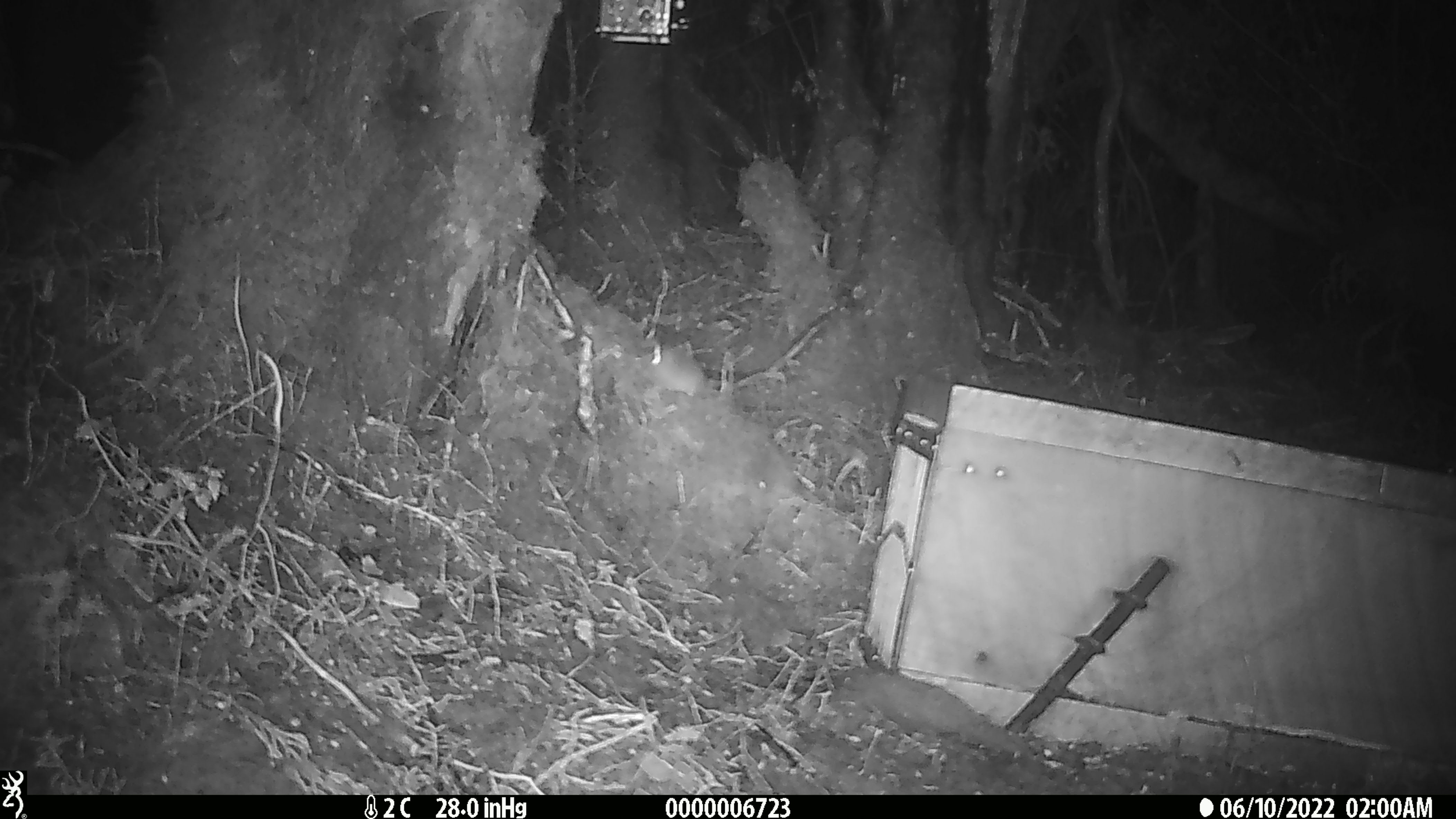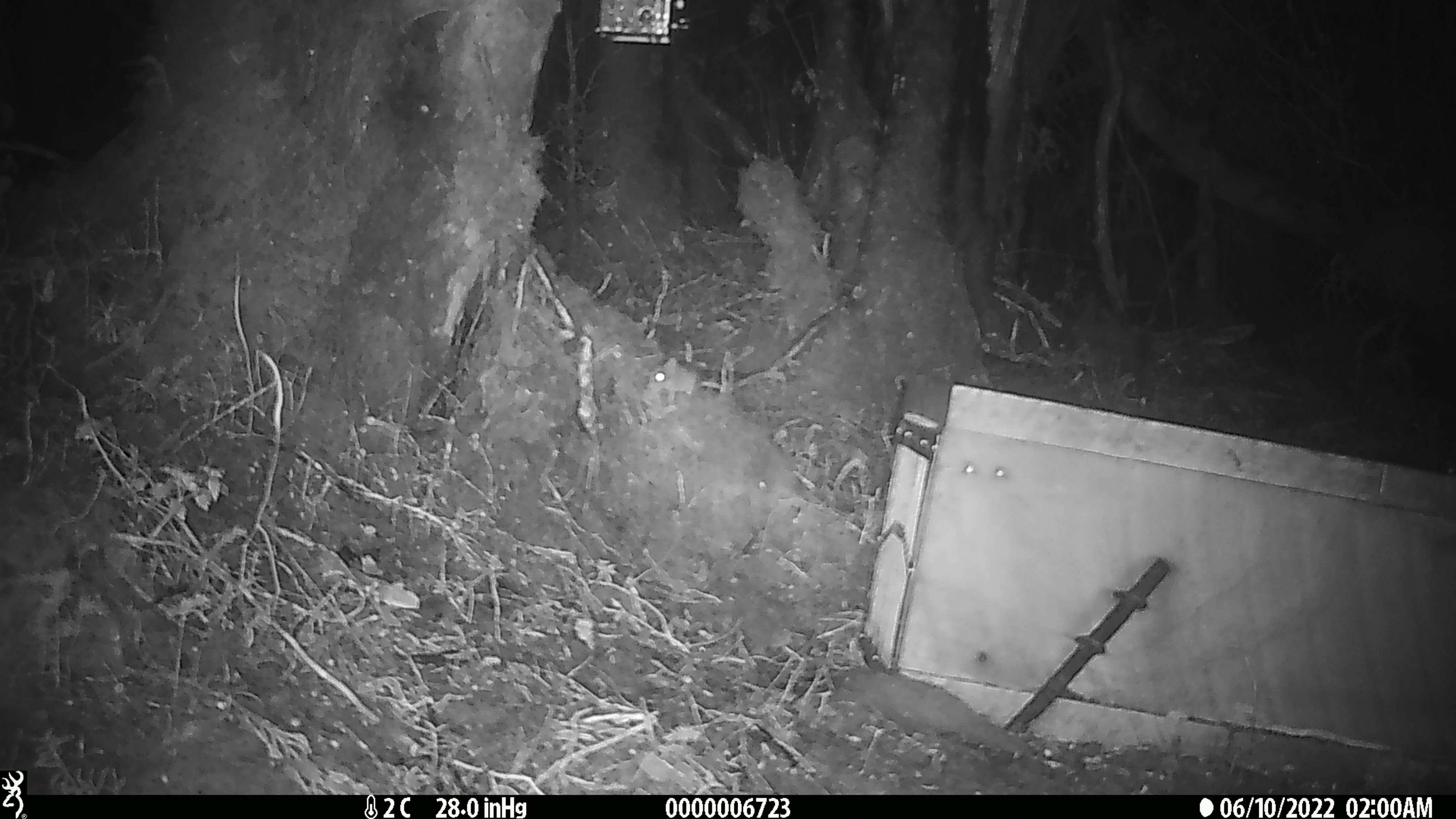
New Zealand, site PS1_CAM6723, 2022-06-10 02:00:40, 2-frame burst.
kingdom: Animalia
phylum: Chordata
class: Mammalia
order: Rodentia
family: Muridae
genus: Mus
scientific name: Mus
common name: mouse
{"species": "mouse (Mus)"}